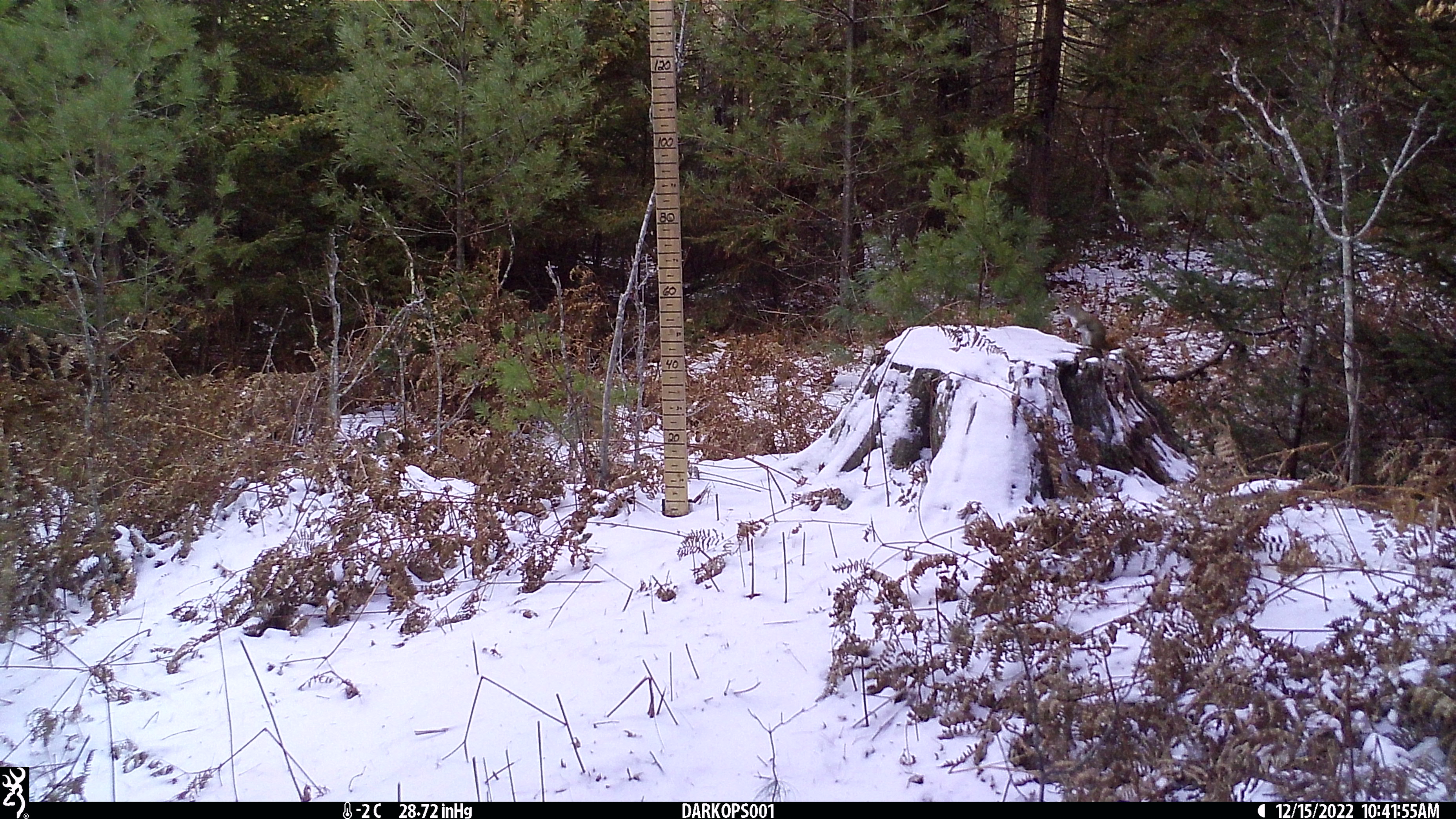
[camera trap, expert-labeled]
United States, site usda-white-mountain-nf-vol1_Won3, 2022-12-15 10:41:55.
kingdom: Animalia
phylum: Chordata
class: Mammalia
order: Rodentia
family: Sciuridae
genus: Tamiasciurus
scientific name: Tamiasciurus hudsonicus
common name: red squirrel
Red squirrel (Tamiasciurus hudsonicus).